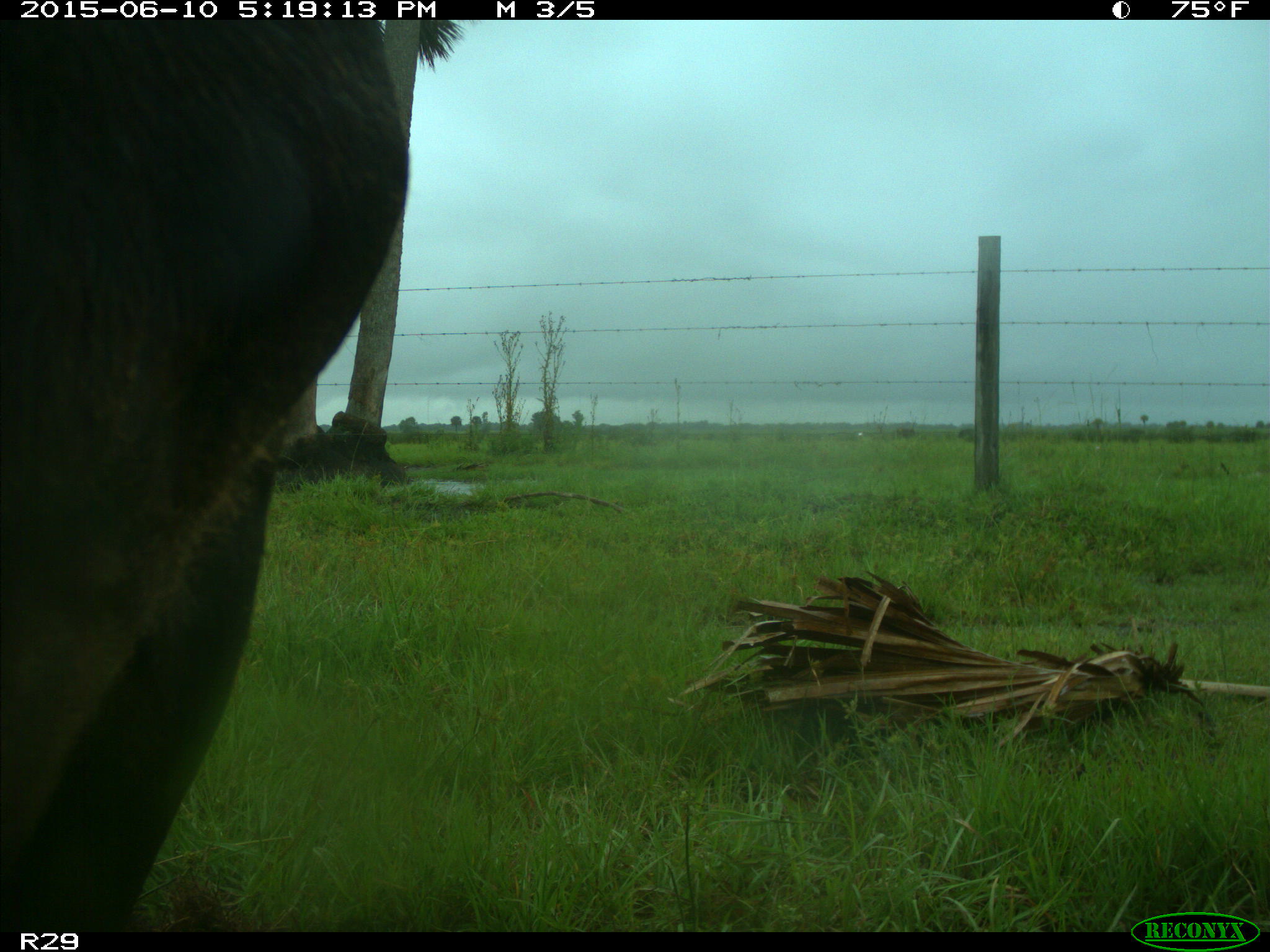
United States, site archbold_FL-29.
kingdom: Animalia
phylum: Chordata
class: Mammalia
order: Artiodactyla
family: Bovidae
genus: Bos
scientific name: Bos taurus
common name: domestic cow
Bos taurus (domestic cow).